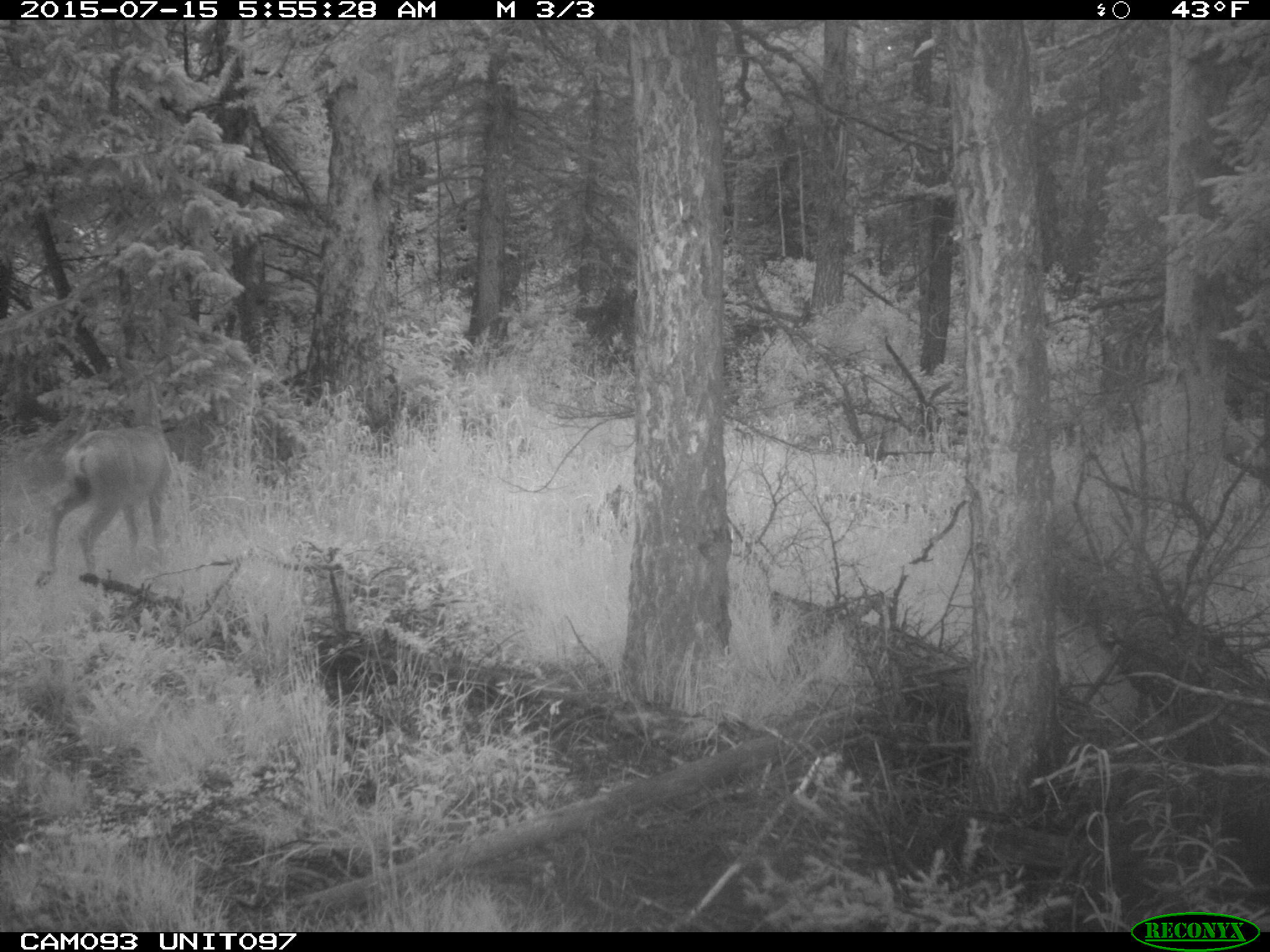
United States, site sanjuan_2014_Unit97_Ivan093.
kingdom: Animalia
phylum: Chordata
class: Mammalia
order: Artiodactyla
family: Cervidae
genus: Odocoileus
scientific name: Odocoileus hemionus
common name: mule deer